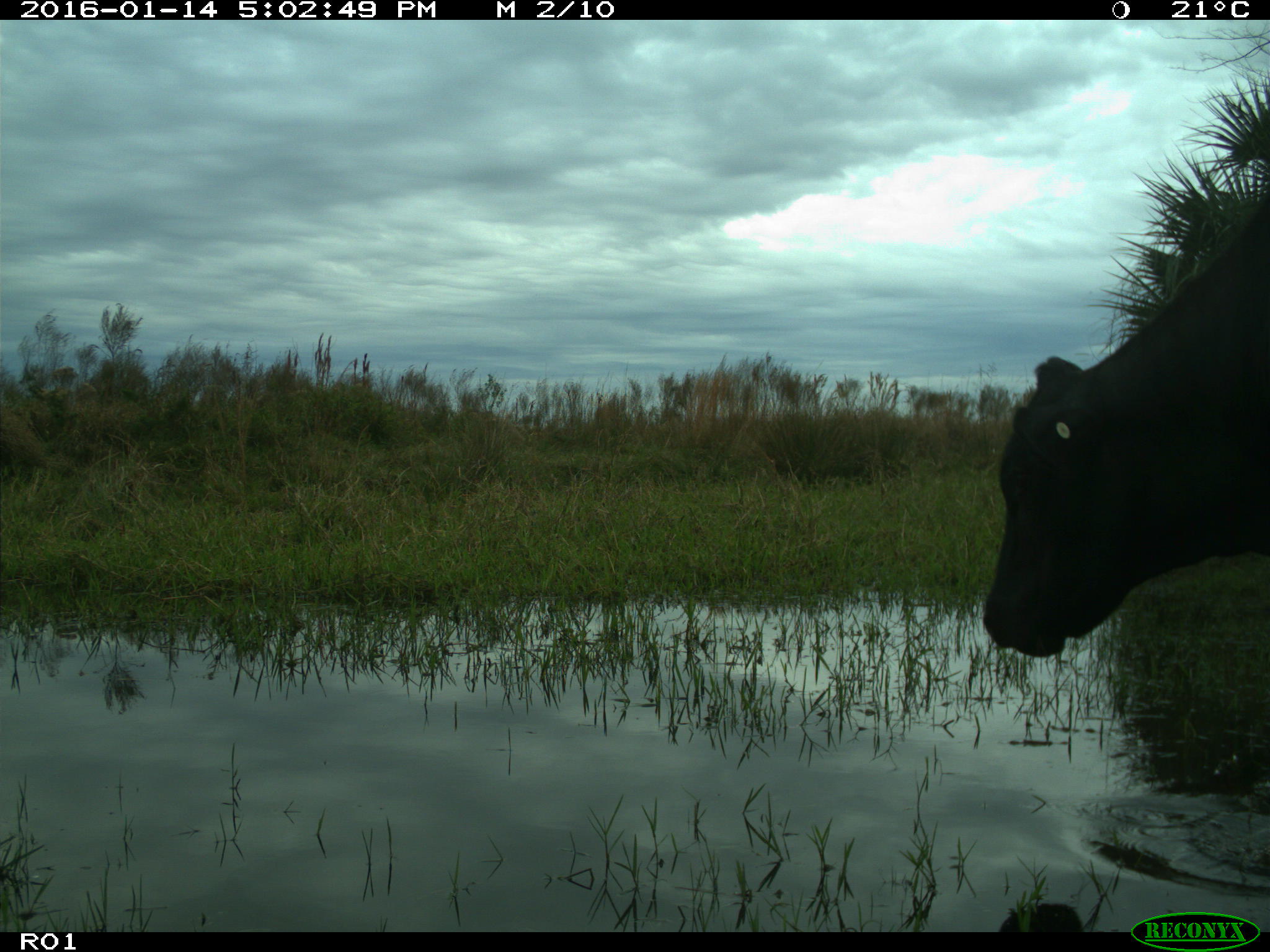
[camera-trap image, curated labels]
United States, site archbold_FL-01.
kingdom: Animalia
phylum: Chordata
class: Mammalia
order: Artiodactyla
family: Bovidae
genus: Bos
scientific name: Bos taurus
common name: domestic cow